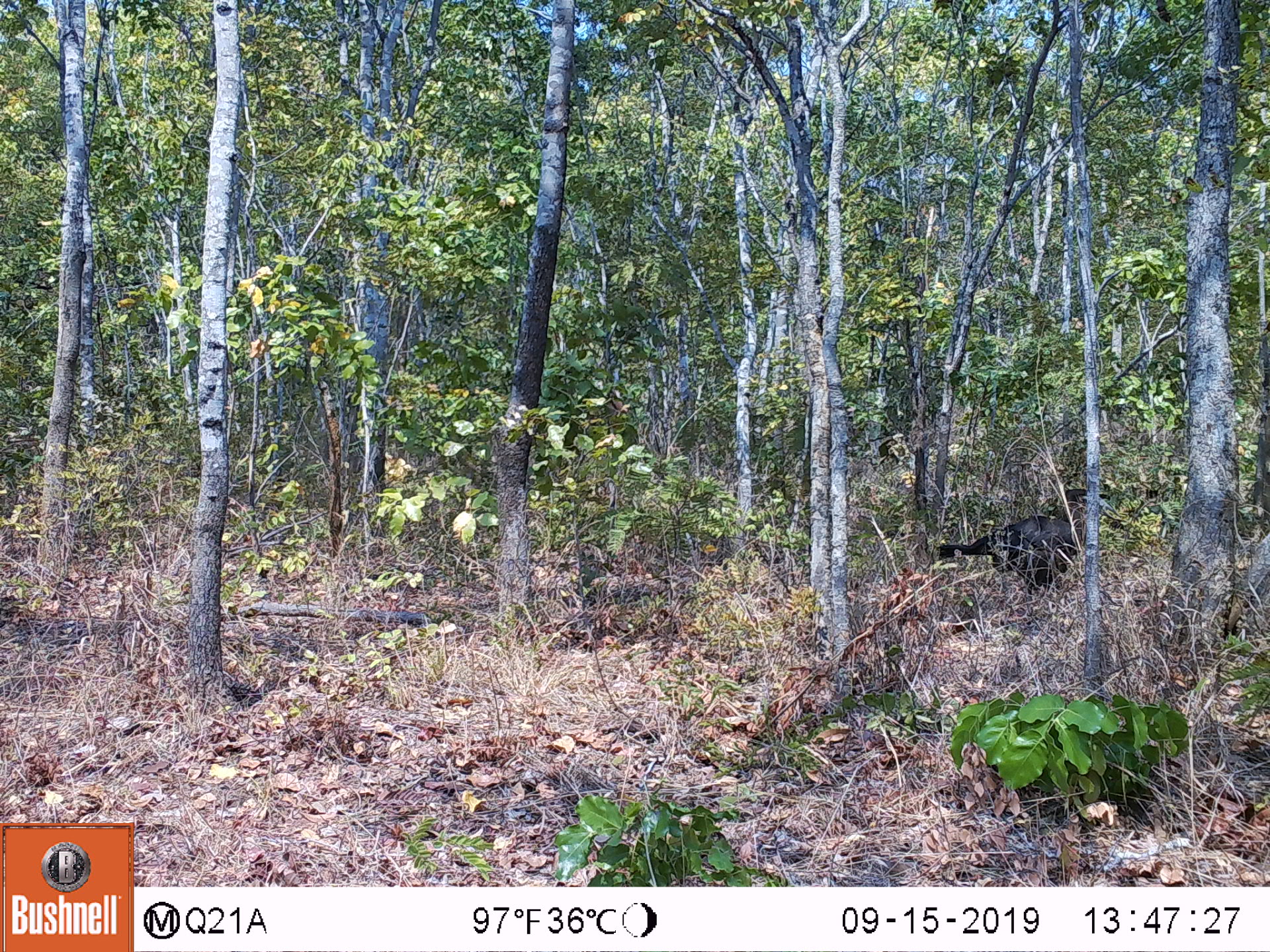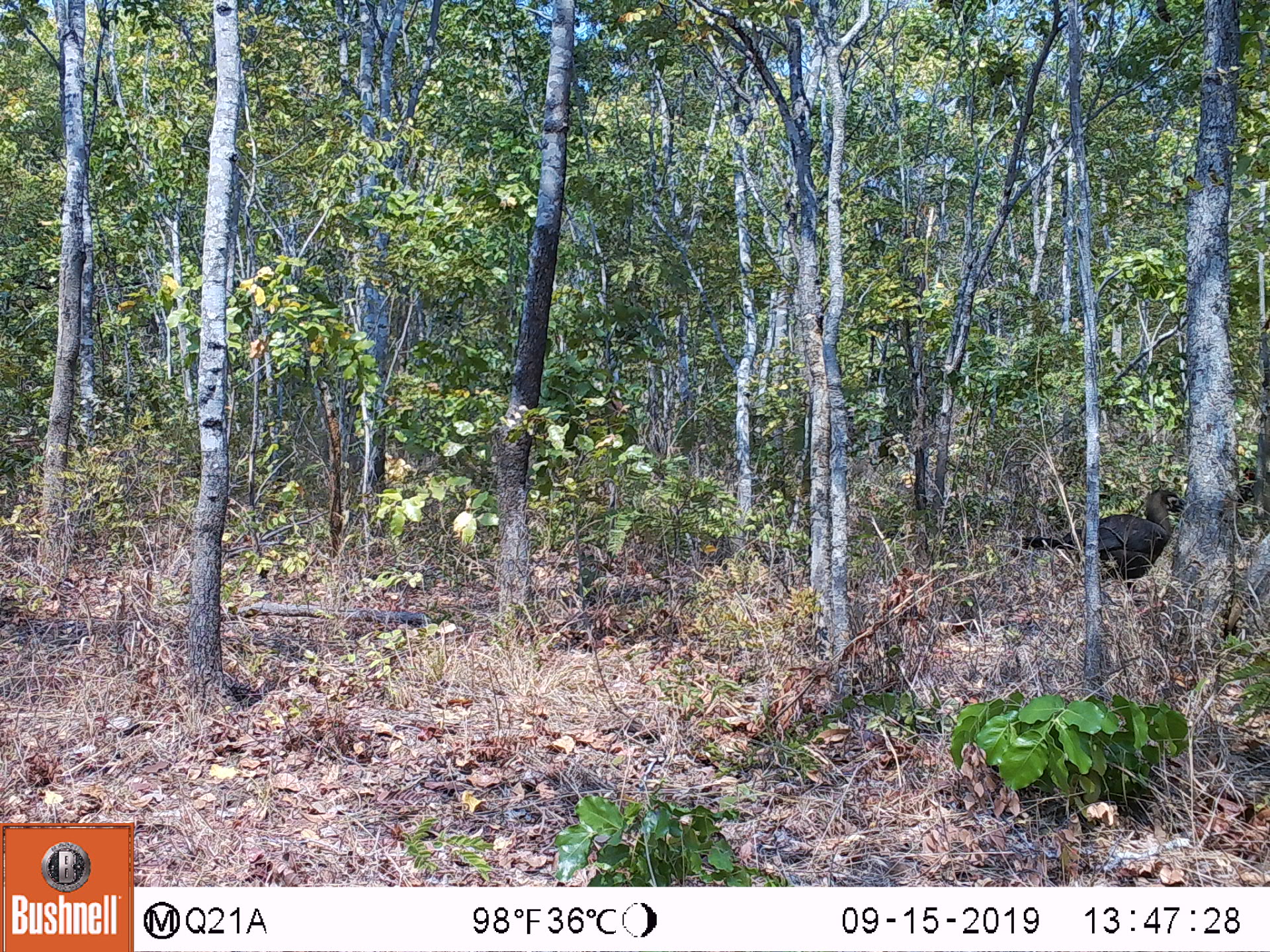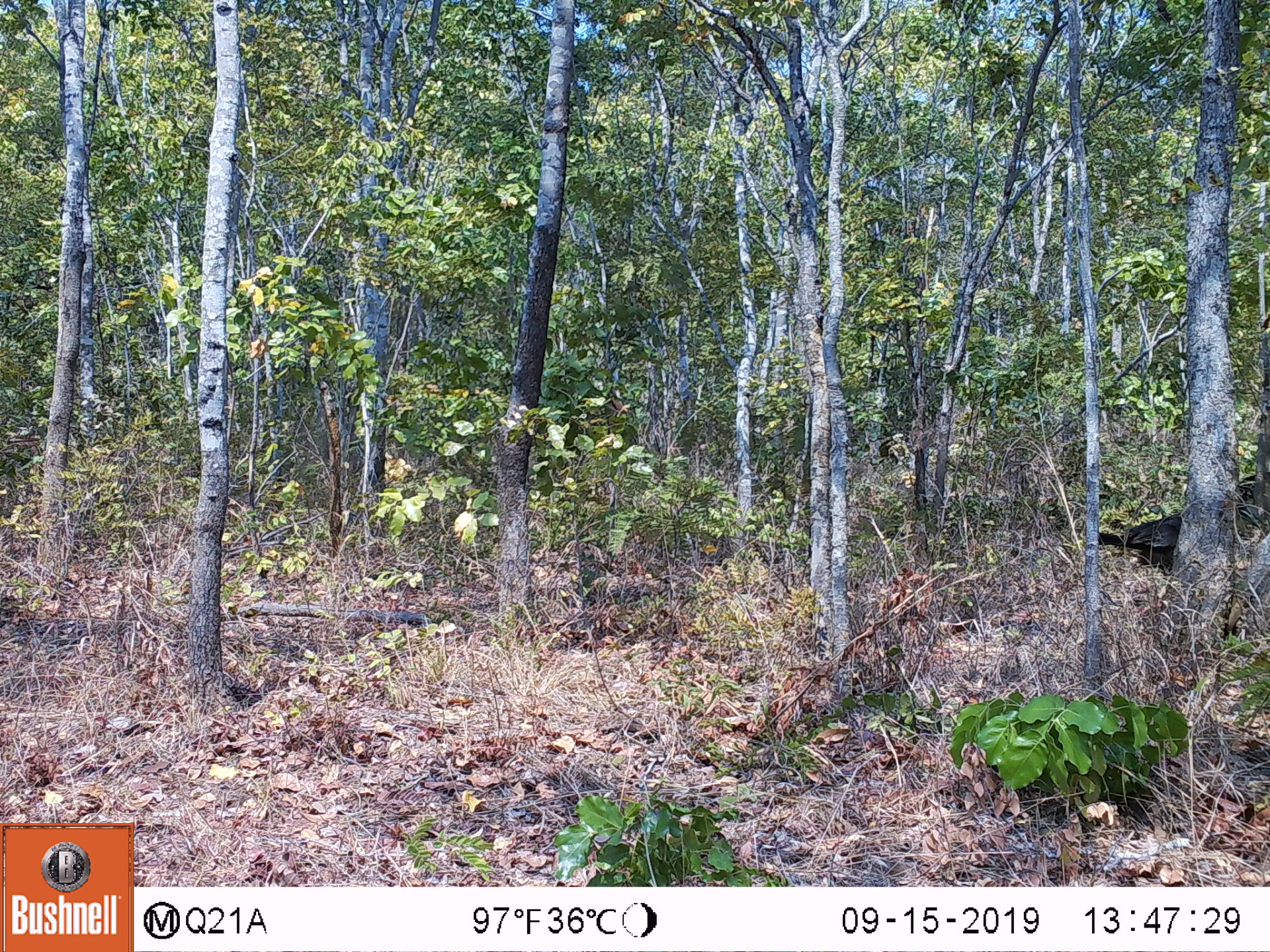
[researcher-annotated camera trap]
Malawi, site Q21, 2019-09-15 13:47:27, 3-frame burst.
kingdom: Animalia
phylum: Chordata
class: Aves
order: Bucerotiformes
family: Bucorvidae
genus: Bucorvus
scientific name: Bucorvus leadbeateri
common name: southern ground hornbill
Southern ground hornbill (Bucorvus leadbeateri), count 1.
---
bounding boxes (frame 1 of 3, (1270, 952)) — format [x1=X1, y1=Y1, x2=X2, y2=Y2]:
southern ground hornbill: [x1=941, y1=489, x2=1101, y2=604]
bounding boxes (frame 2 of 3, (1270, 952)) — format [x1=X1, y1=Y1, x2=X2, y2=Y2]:
southern ground hornbill: [x1=1013, y1=493, x2=1189, y2=582]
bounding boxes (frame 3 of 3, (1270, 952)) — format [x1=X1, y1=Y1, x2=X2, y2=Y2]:
southern ground hornbill: [x1=1094, y1=481, x2=1256, y2=576]